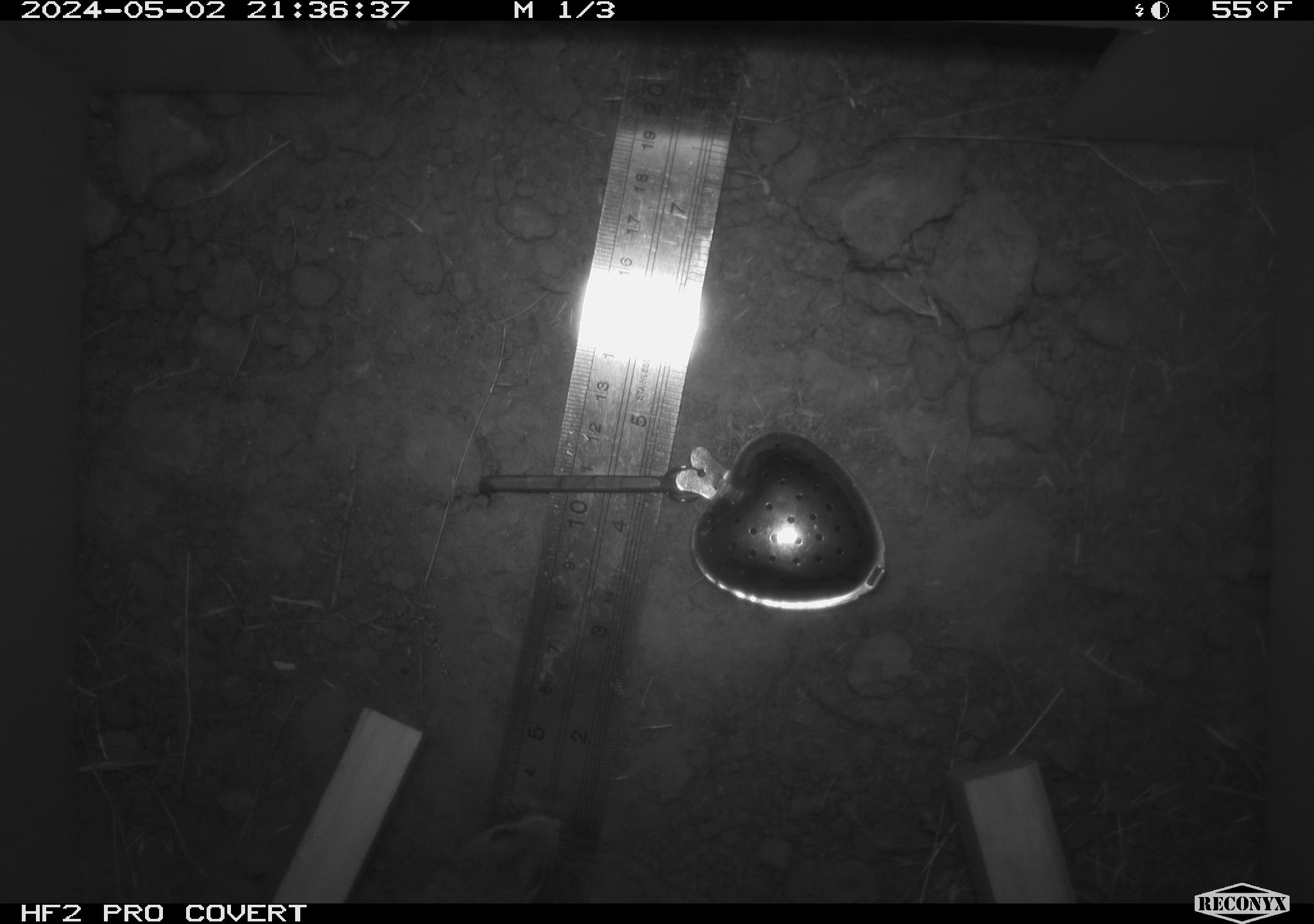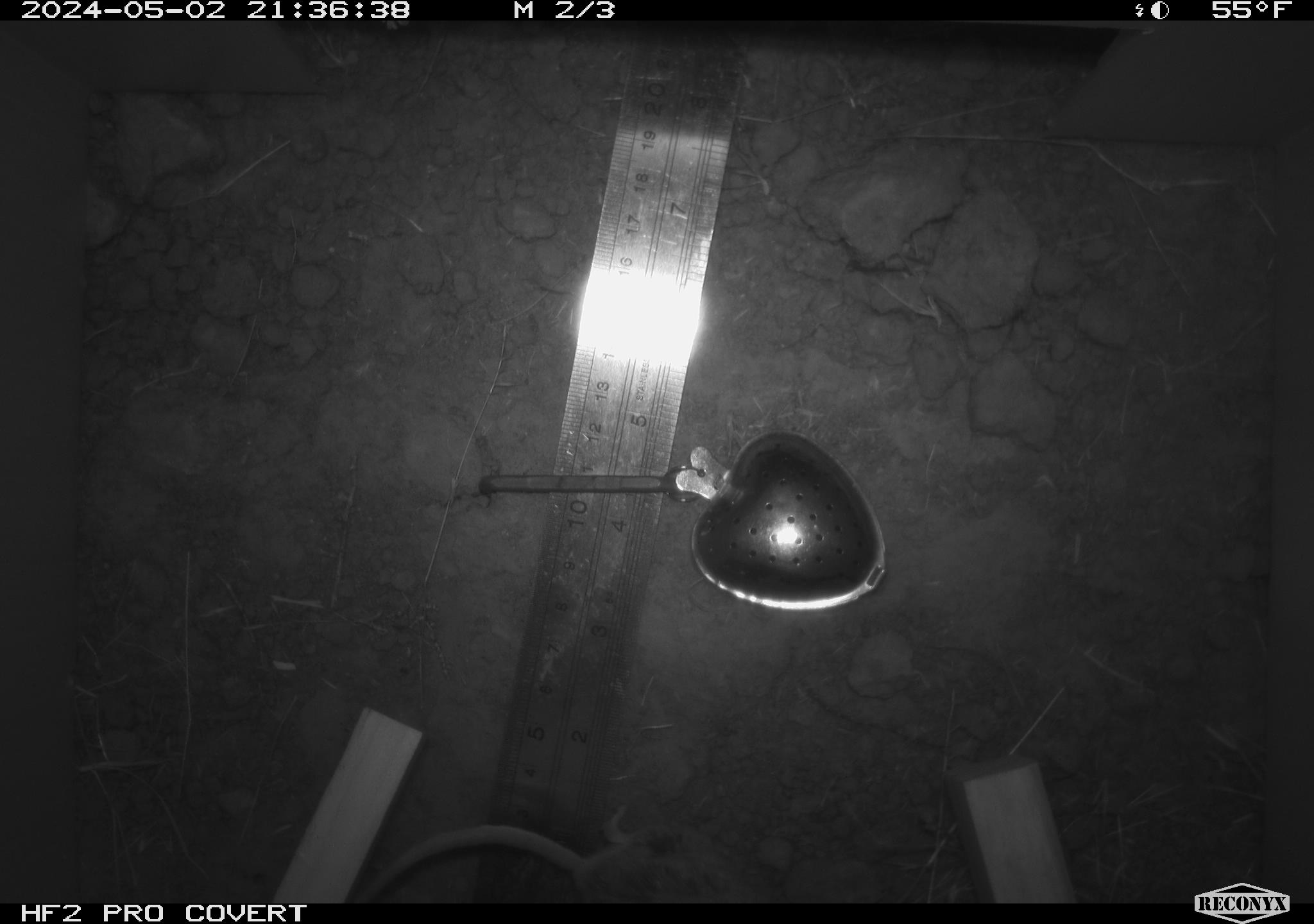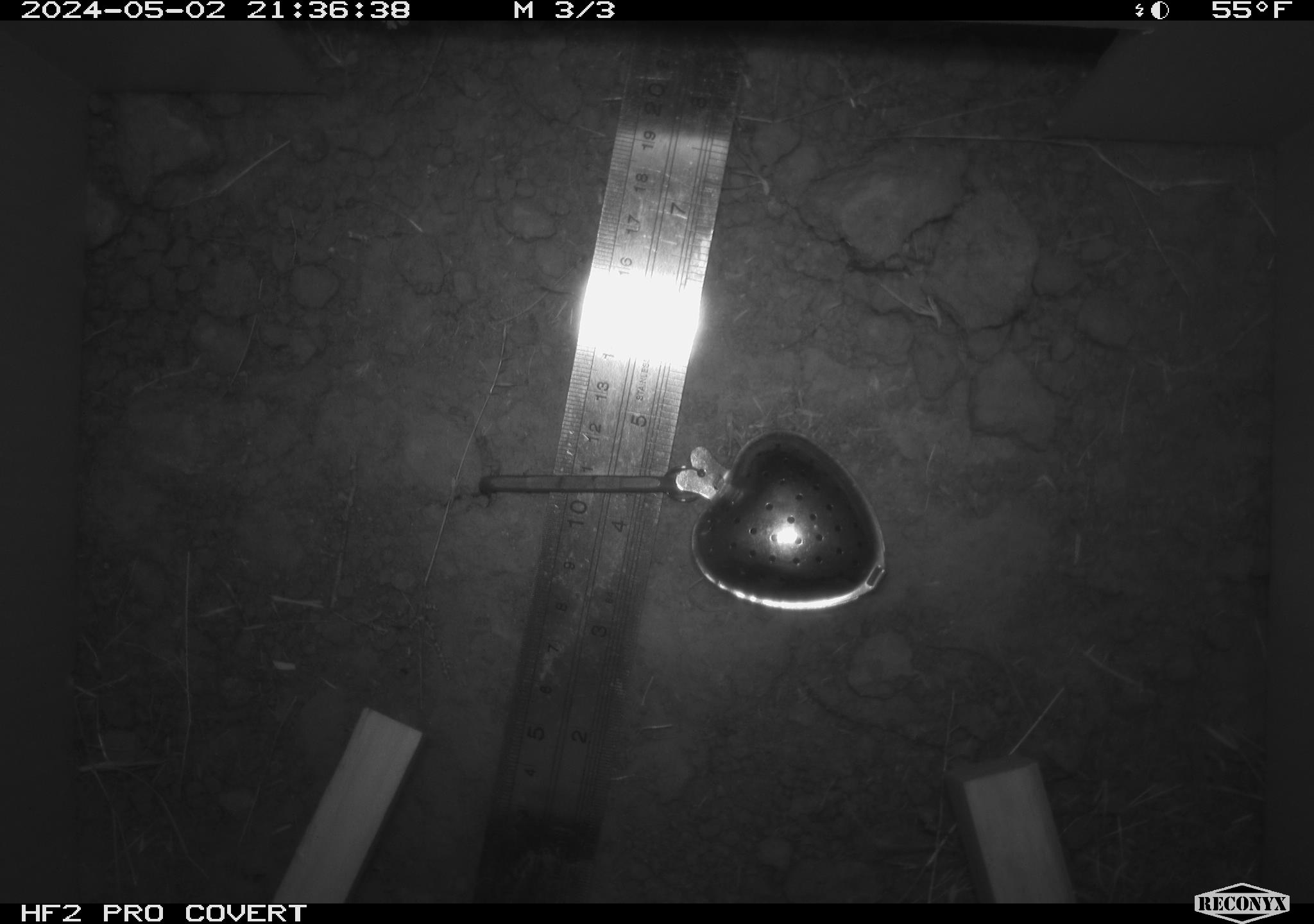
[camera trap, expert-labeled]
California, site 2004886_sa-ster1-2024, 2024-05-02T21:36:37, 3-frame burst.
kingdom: Animalia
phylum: Chordata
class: Mammalia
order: Rodentia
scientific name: Rodentia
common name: mouse species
Mouse species (Rodentia).